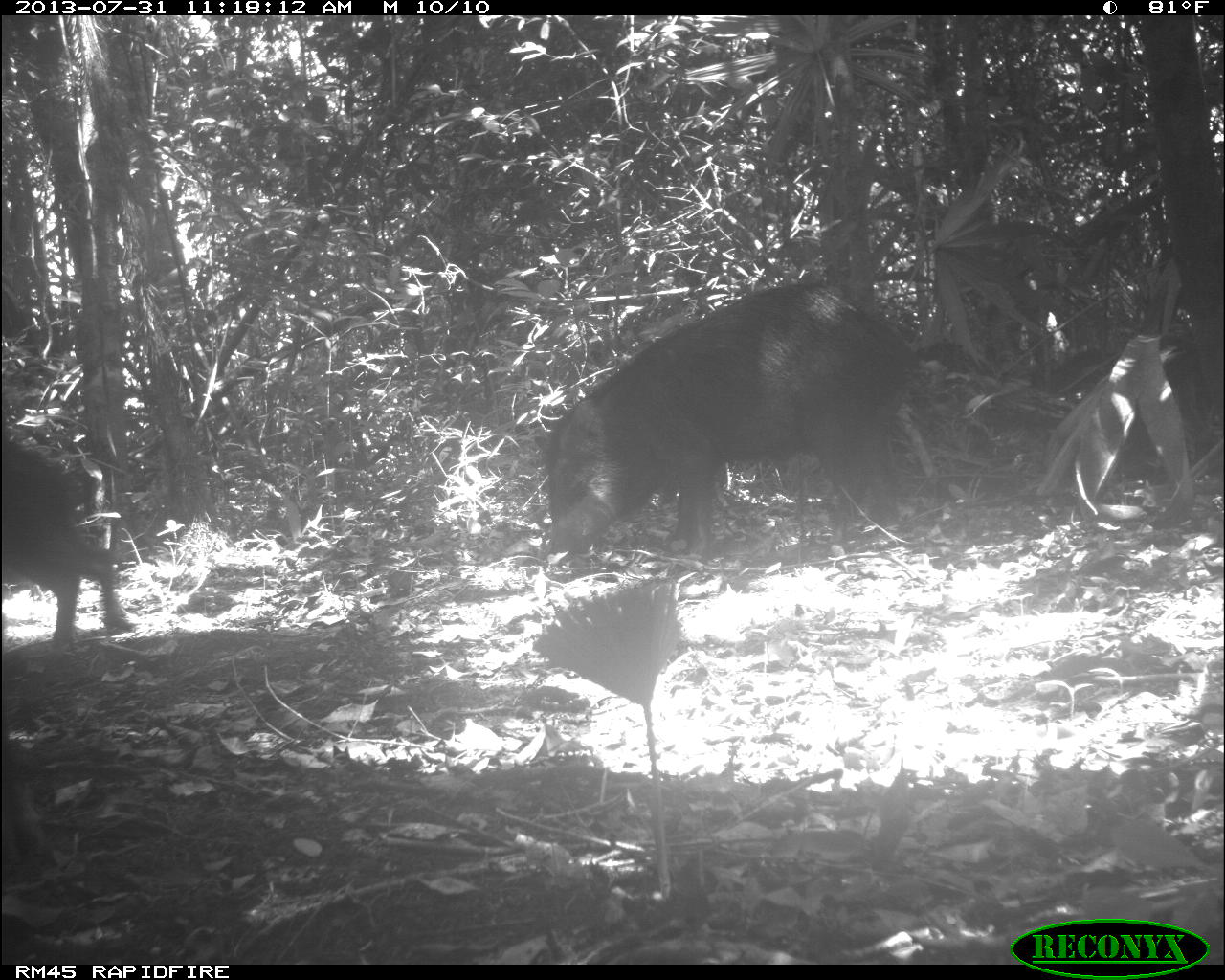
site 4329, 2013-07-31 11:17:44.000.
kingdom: Animalia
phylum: Chordata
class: Mammalia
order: Artiodactyla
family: Tayassuidae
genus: Tayassu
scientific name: Tayassu pecari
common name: white-lipped peccary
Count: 2.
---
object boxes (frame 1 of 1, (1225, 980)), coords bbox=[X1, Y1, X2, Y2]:
tayassu pecari: bbox=[526, 275, 932, 564]; bbox=[0, 434, 133, 641]